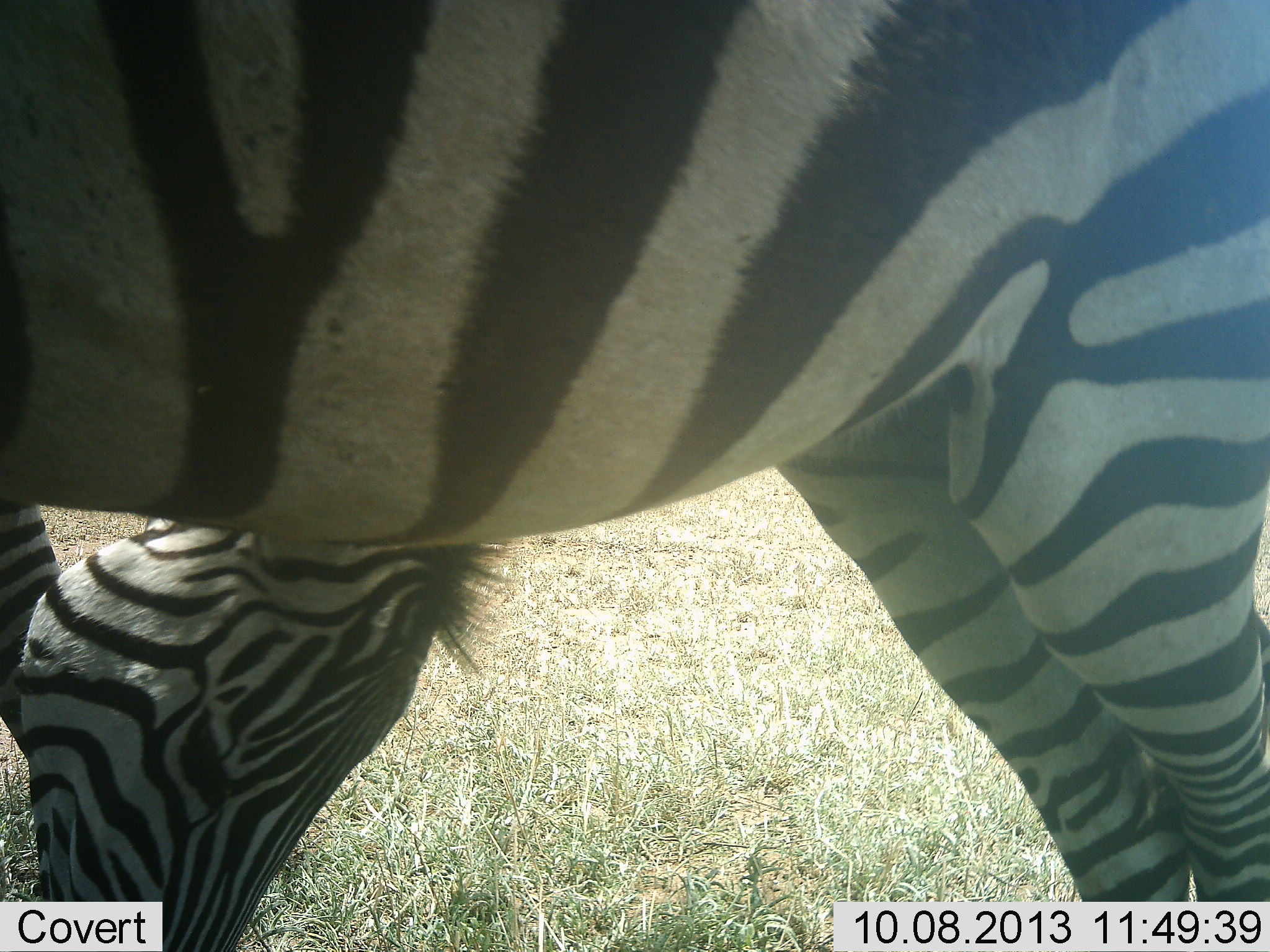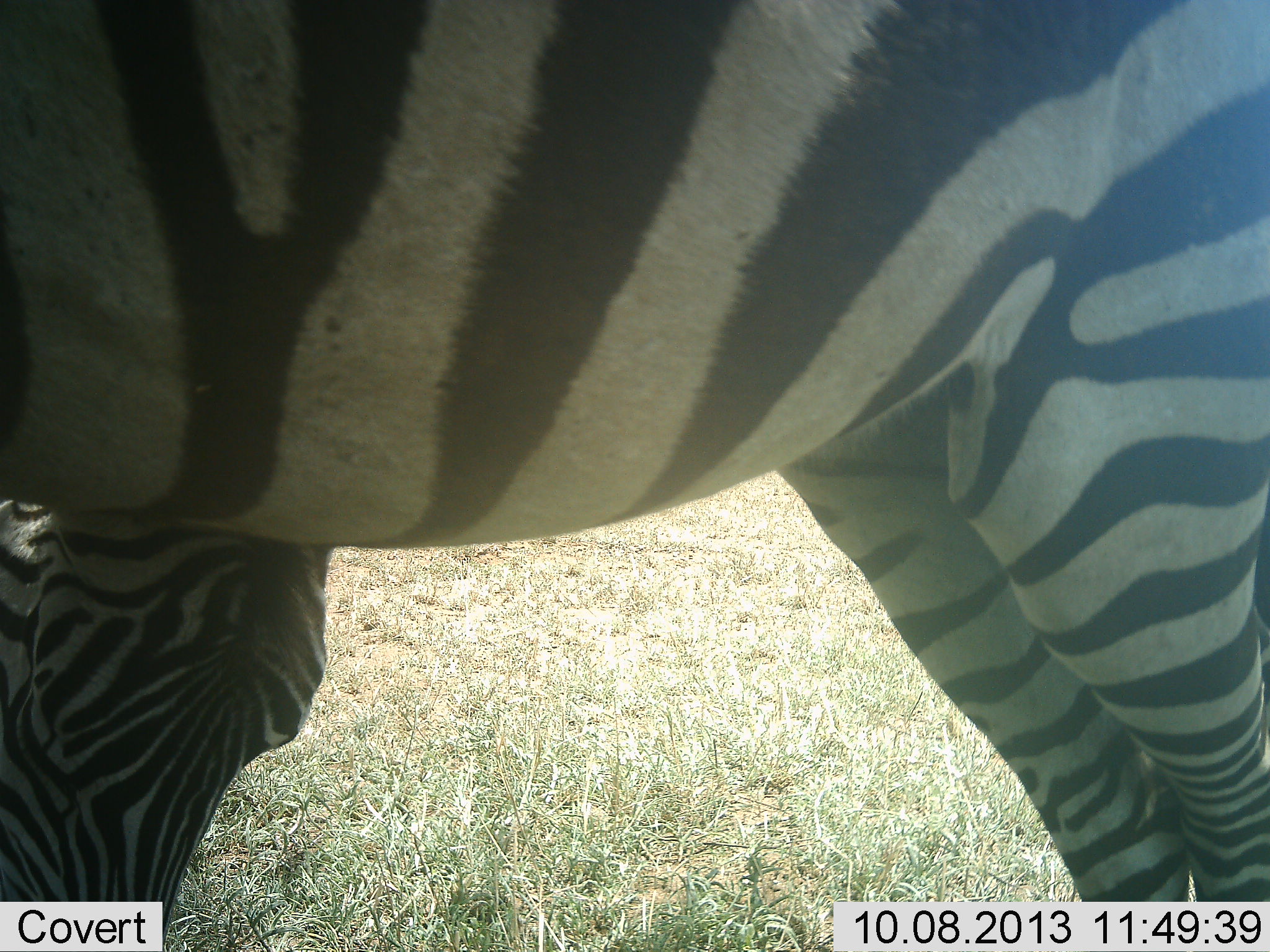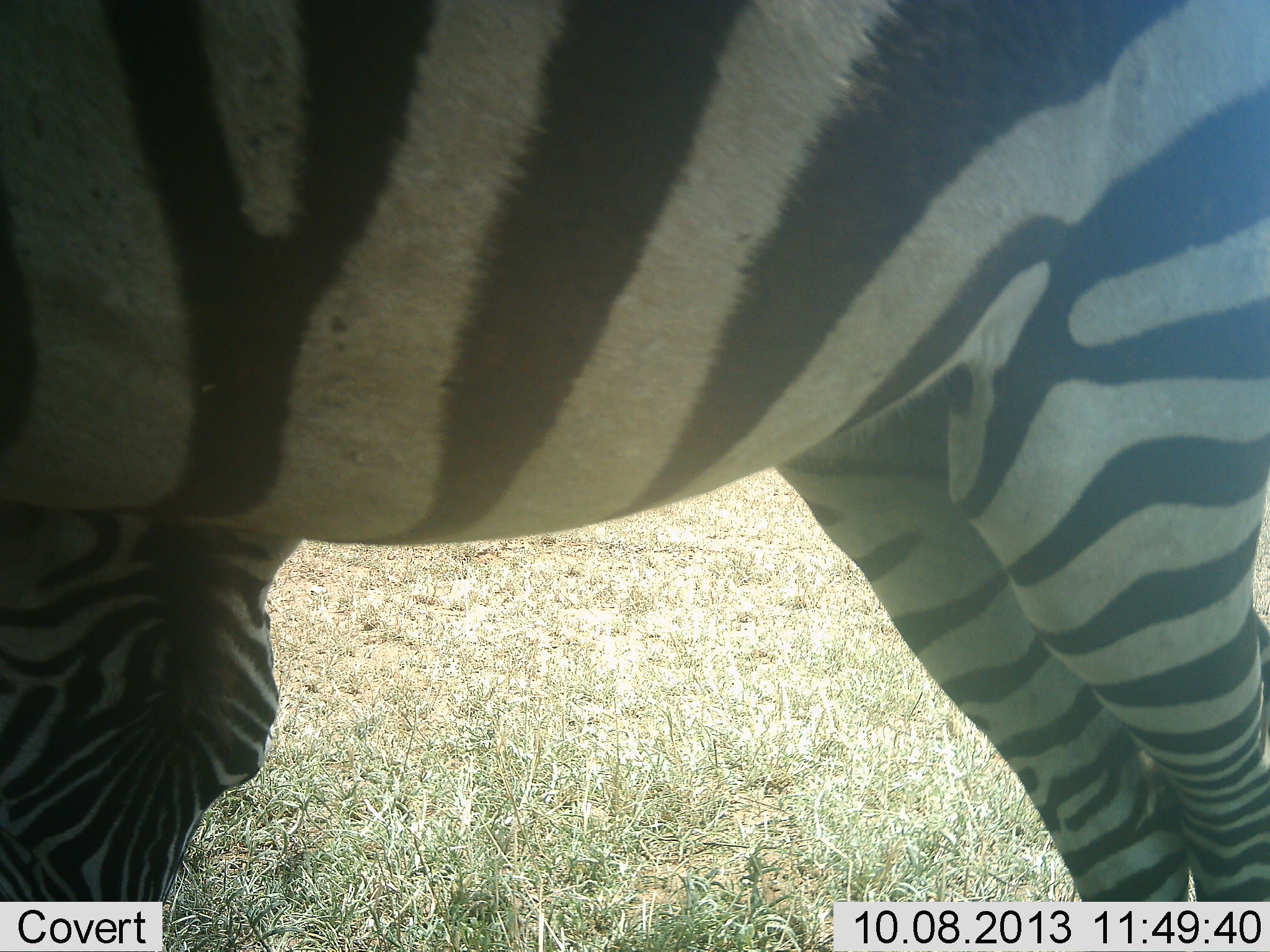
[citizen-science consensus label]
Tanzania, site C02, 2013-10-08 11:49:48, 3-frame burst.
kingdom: Animalia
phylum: Chordata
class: Mammalia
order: Perissodactyla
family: Equidae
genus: Equus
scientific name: Equus quagga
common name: plains zebra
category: zebra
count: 2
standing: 81%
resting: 0%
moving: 6%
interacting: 6%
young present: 6%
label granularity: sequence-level